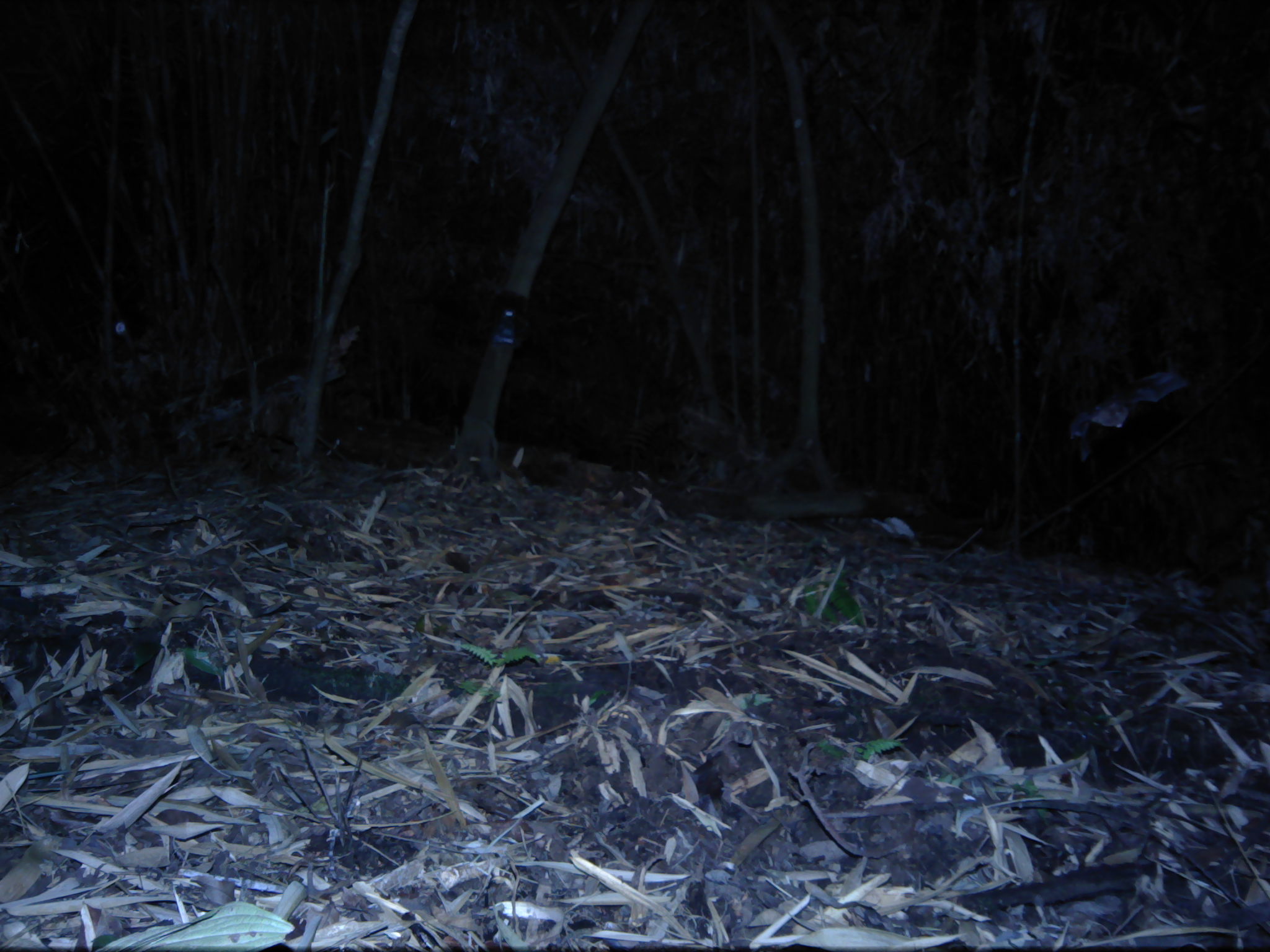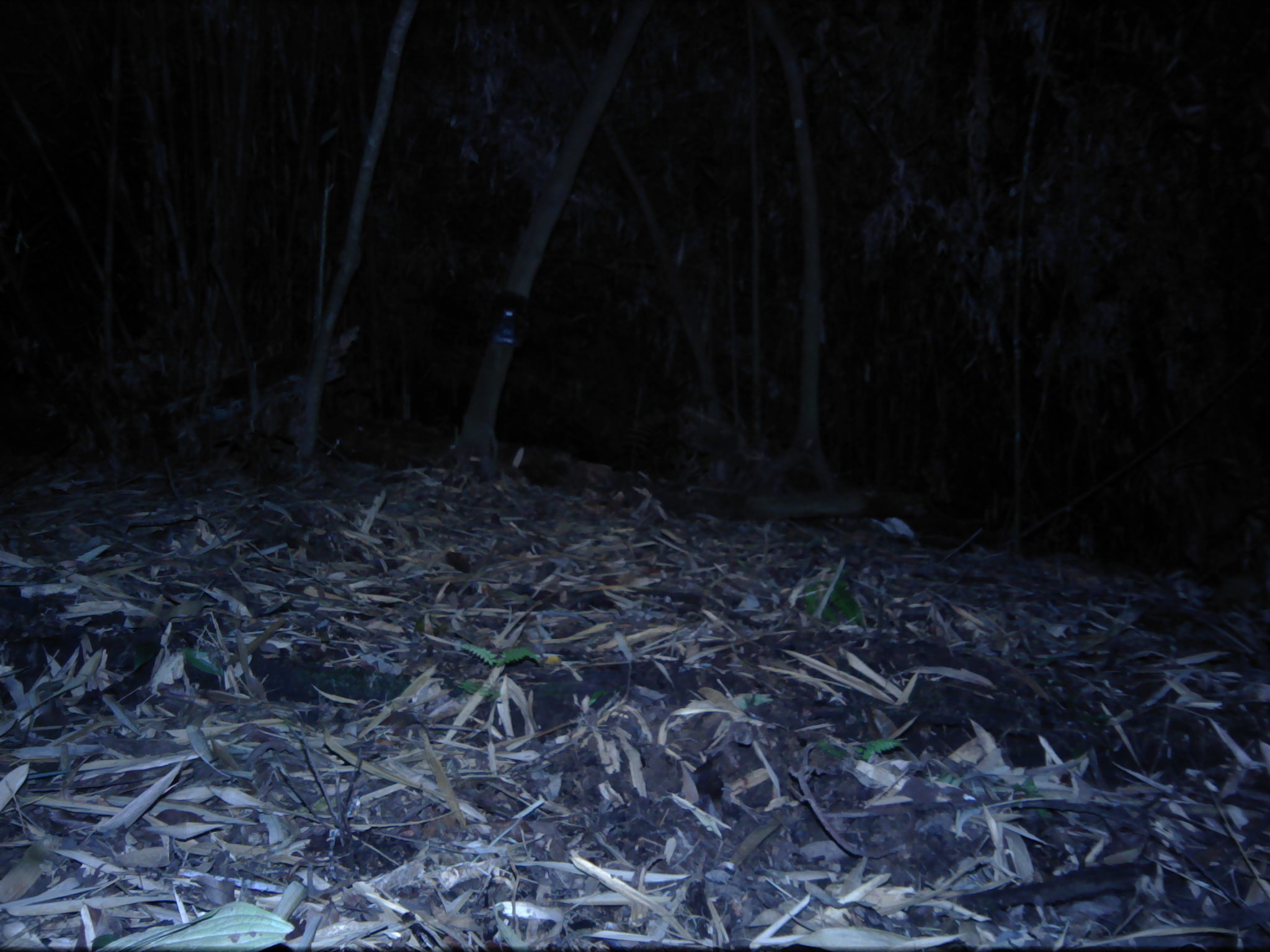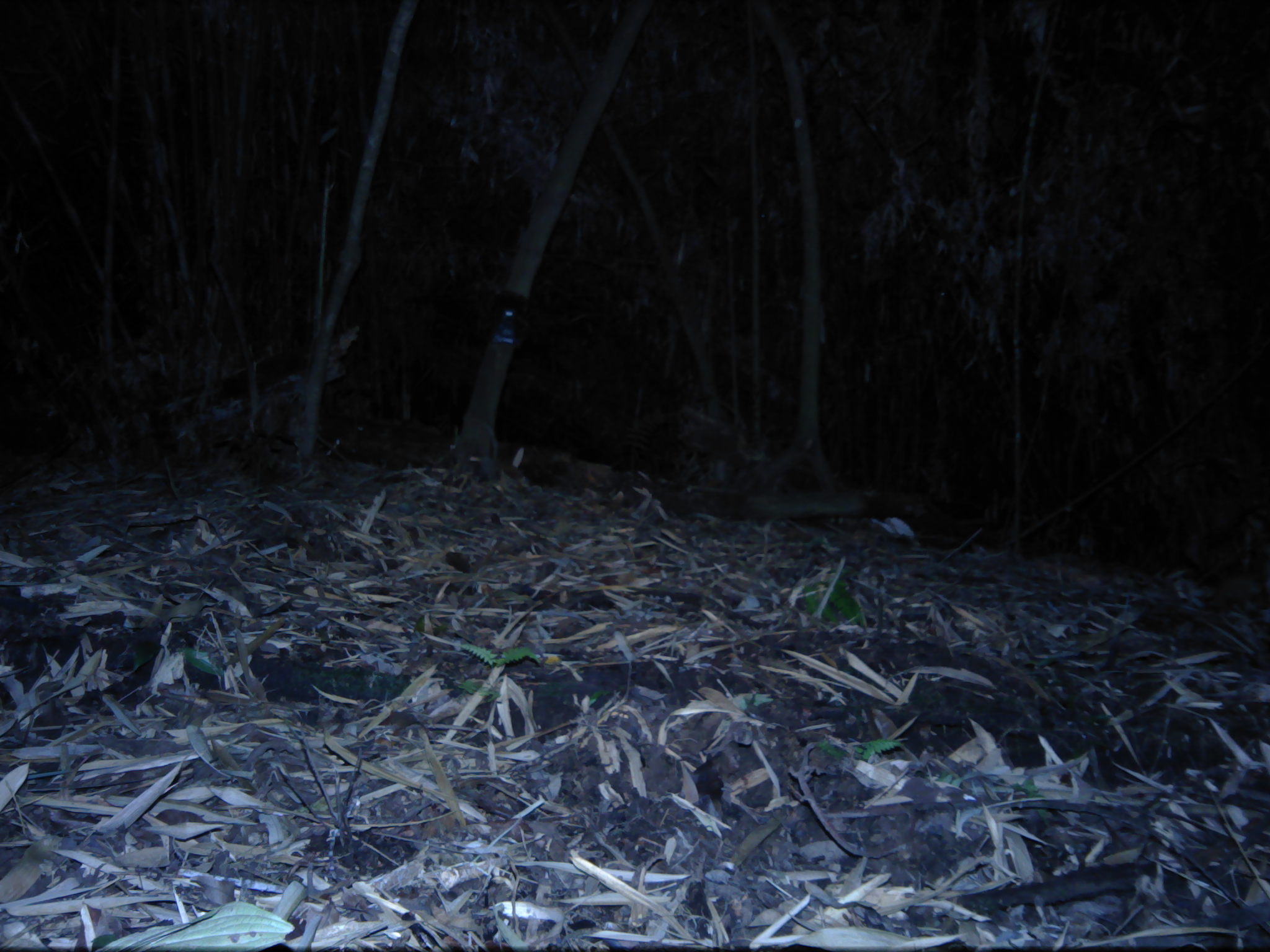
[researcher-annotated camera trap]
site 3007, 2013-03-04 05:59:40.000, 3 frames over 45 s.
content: unidentified animal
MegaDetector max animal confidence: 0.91